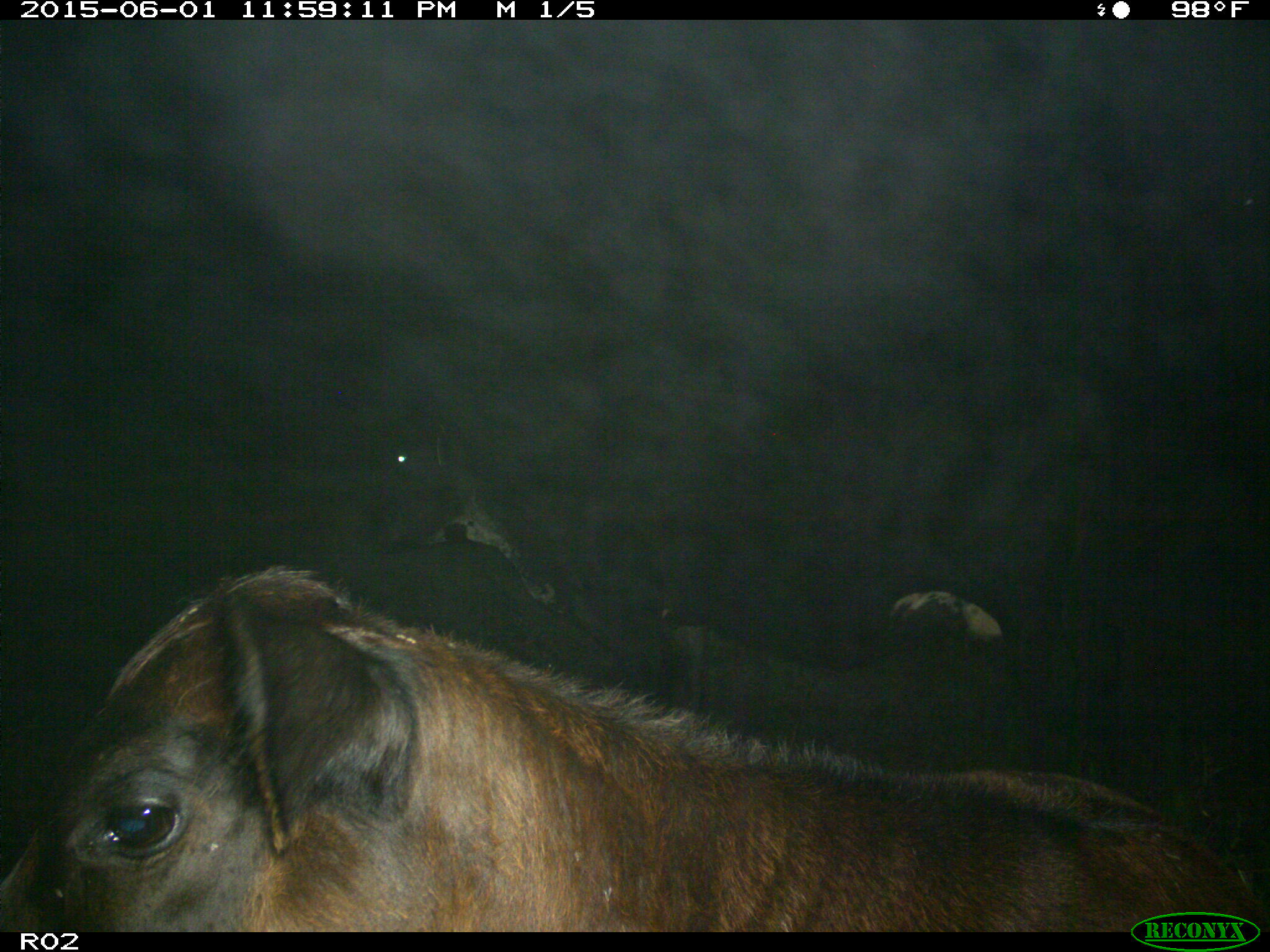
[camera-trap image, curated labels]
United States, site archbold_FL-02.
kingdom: Animalia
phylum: Chordata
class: Mammalia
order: Artiodactyla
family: Bovidae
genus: Bos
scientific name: Bos taurus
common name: domestic cow